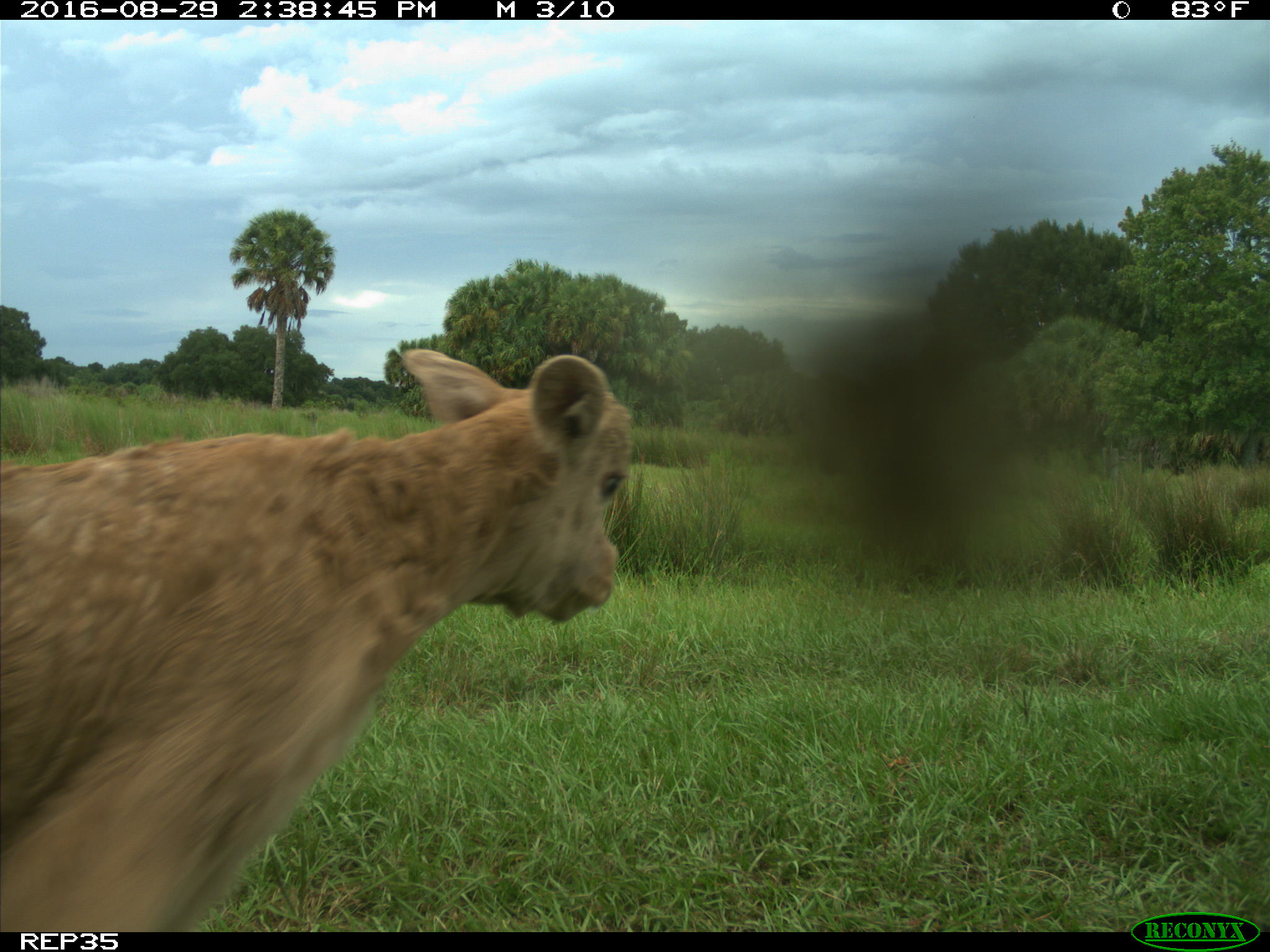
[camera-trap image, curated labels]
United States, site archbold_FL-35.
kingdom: Animalia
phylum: Chordata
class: Mammalia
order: Artiodactyla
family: Bovidae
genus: Bos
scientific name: Bos taurus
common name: domestic cow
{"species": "Bos taurus (domestic cow)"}